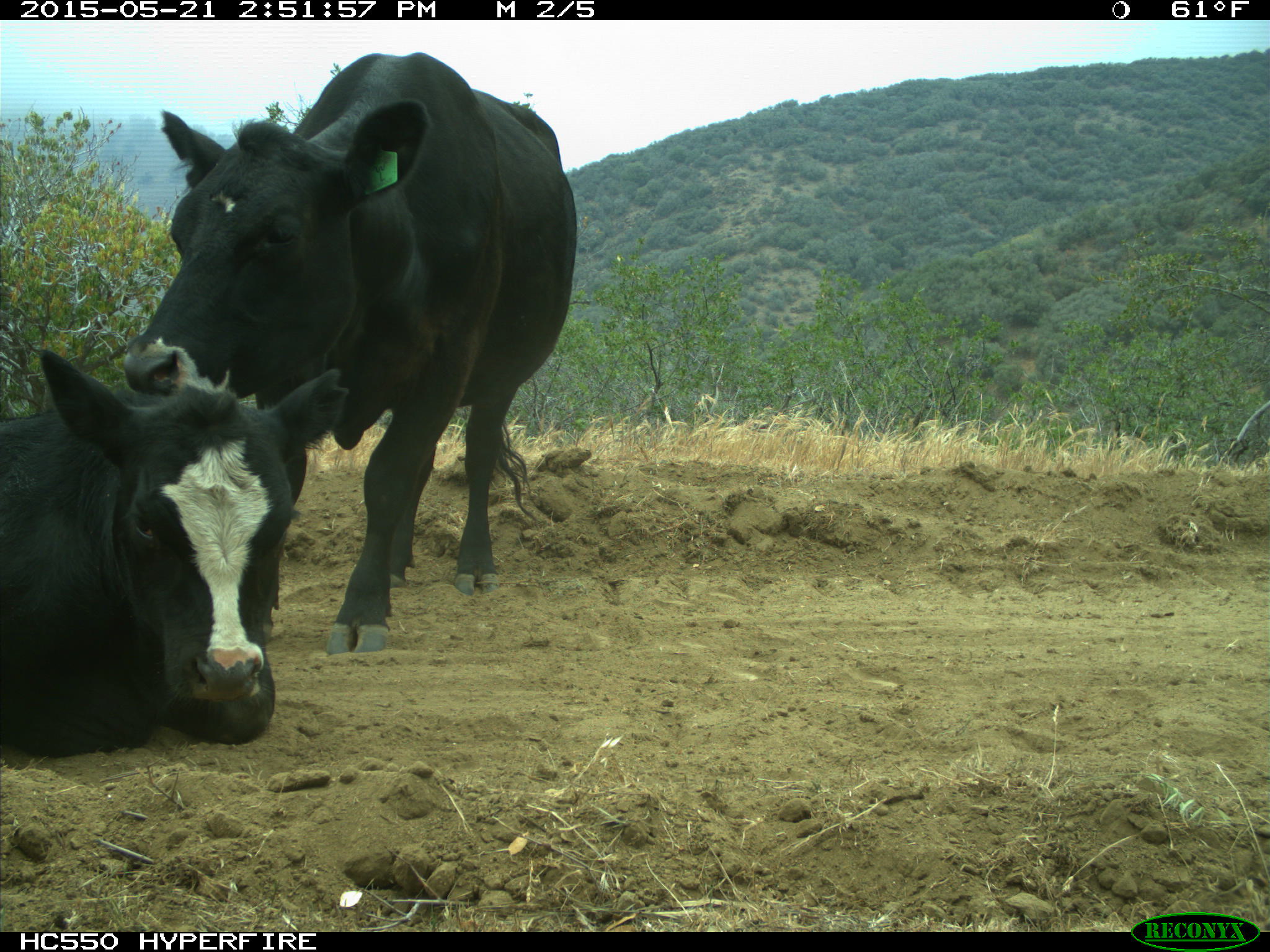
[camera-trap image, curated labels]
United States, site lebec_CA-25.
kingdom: Animalia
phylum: Chordata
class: Mammalia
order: Artiodactyla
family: Bovidae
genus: Bos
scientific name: Bos taurus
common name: domestic cow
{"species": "Bos taurus (domestic cow)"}